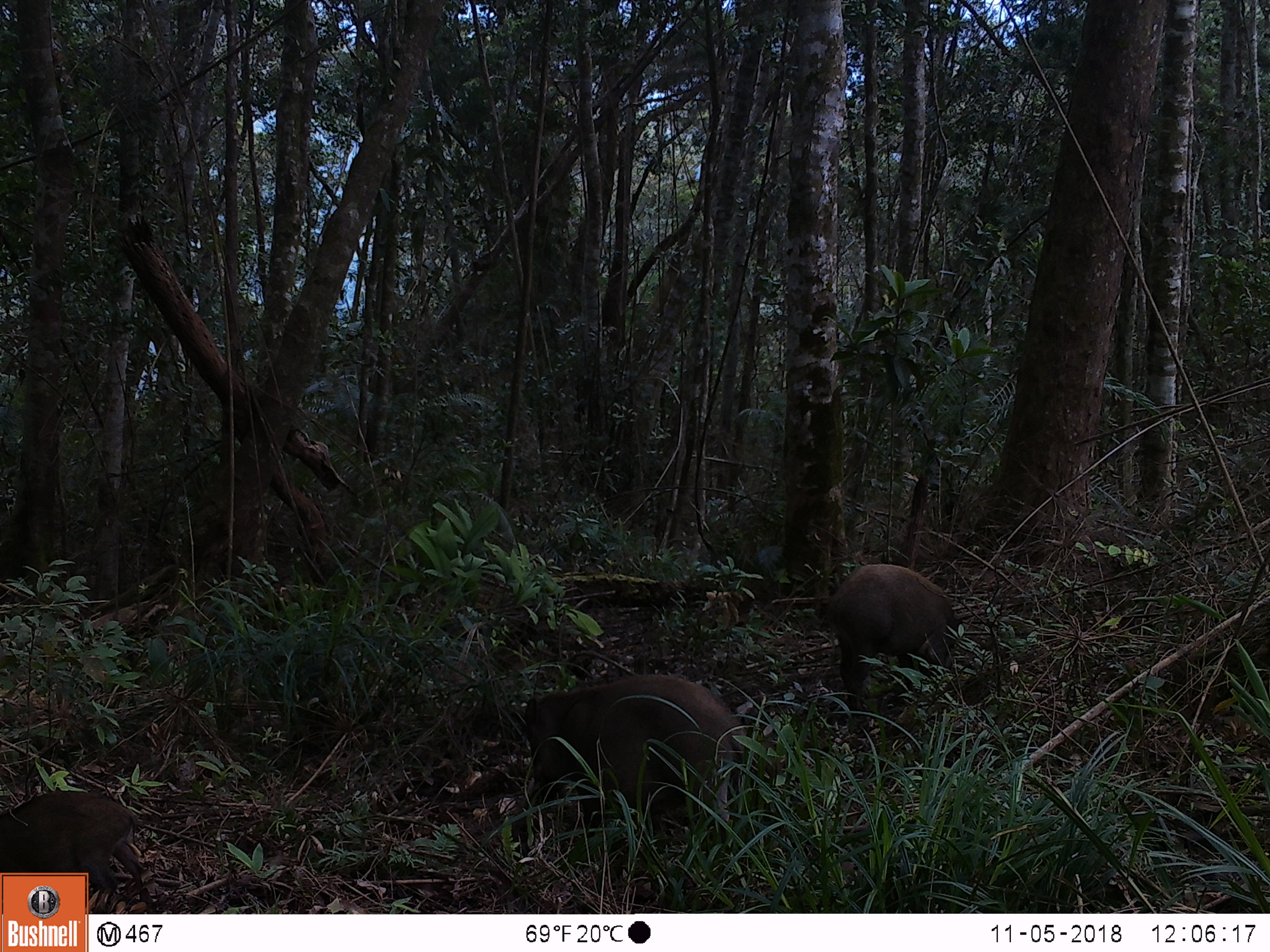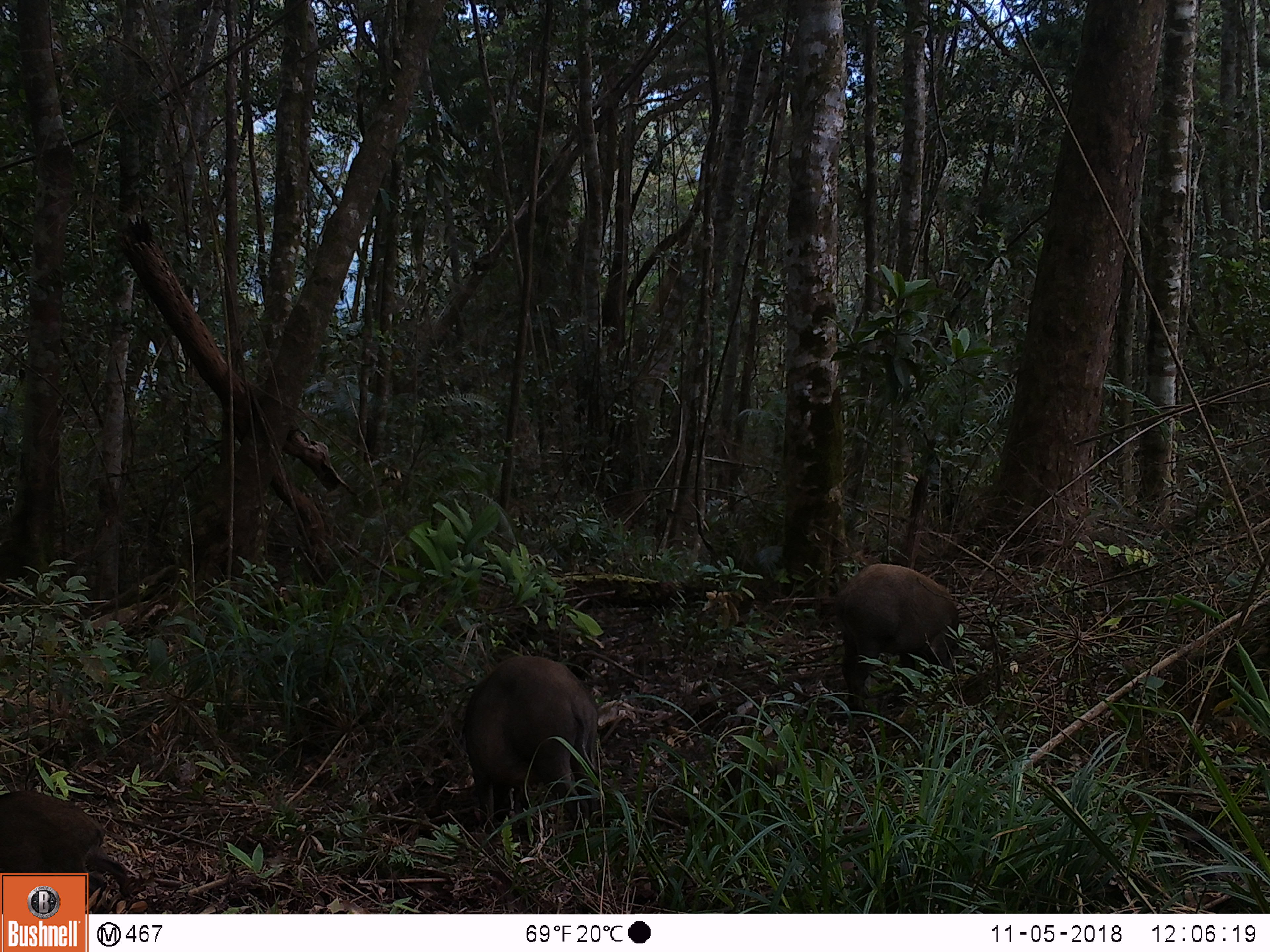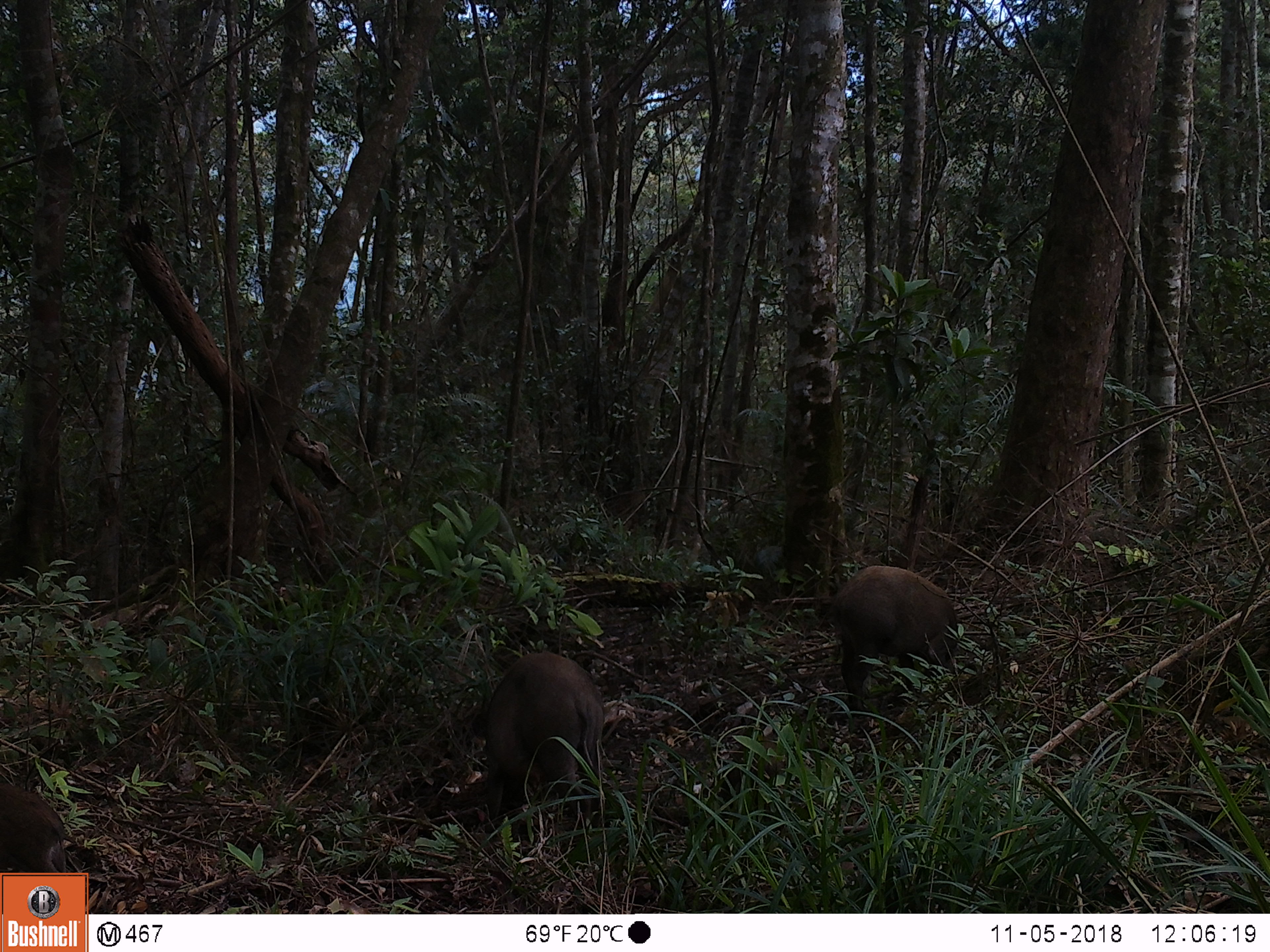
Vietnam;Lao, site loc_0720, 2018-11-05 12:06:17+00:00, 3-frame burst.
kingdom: Animalia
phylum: Chordata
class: Mammalia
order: Artiodactyla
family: Suidae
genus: Sus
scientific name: Sus scrofa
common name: eurasian wild pig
Eurasian wild pig (Sus scrofa). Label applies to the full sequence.